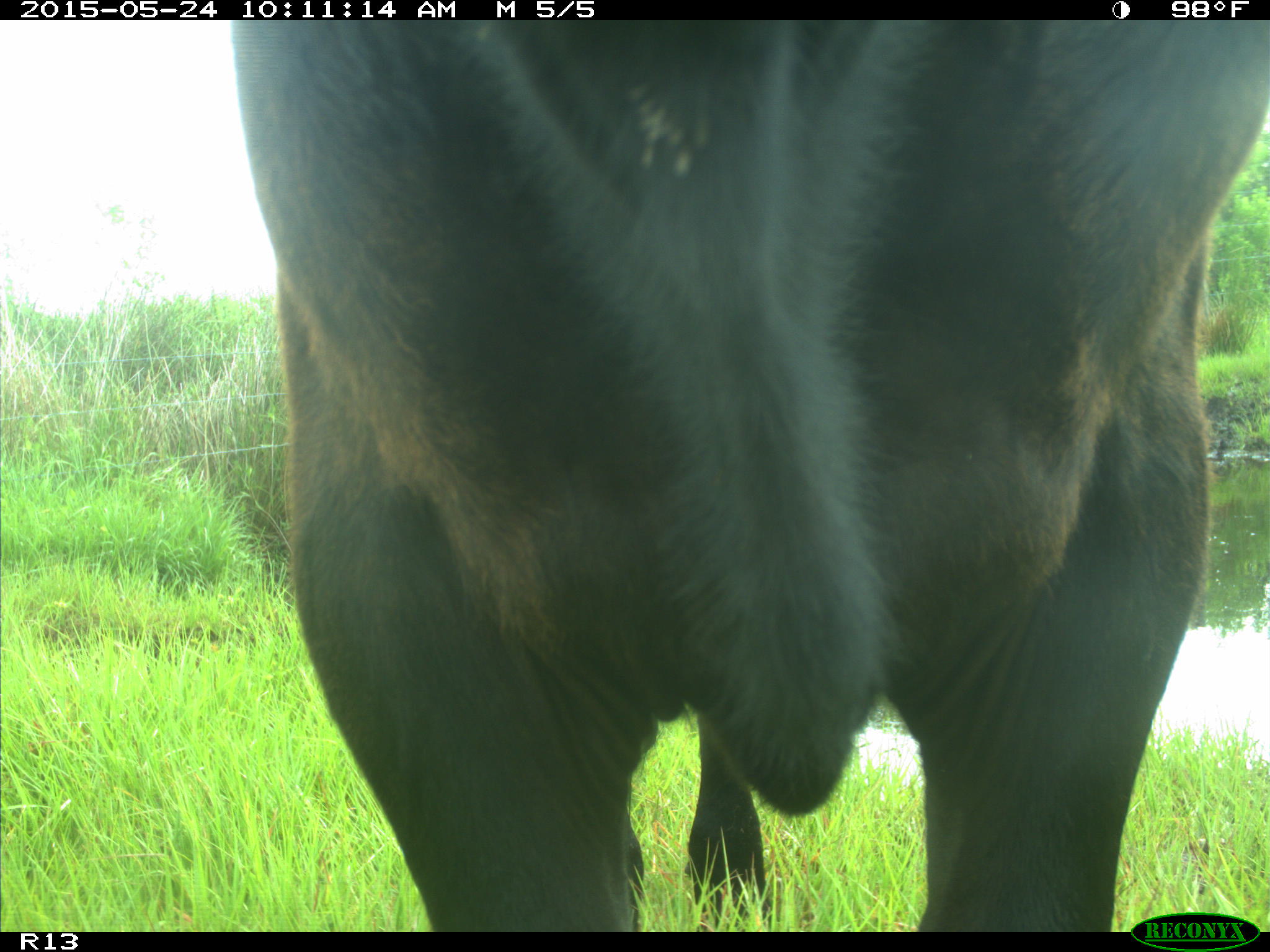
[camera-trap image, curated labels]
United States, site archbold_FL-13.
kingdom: Animalia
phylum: Chordata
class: Mammalia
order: Artiodactyla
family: Bovidae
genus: Bos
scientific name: Bos taurus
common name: domestic cow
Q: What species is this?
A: Bos taurus (domestic cow).